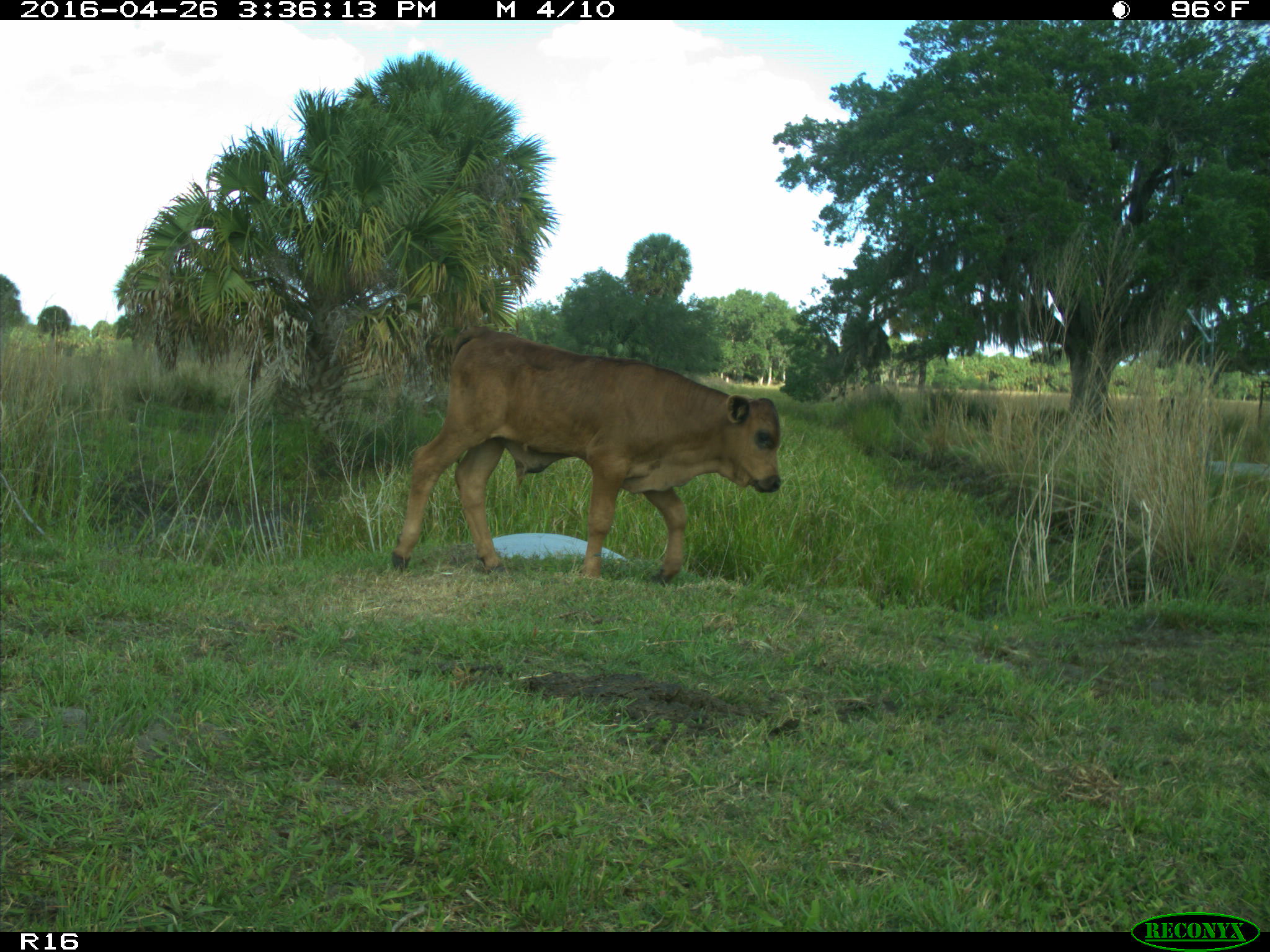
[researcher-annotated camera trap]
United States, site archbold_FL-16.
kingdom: Animalia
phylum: Chordata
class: Mammalia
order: Artiodactyla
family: Bovidae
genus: Bos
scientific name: Bos taurus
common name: domestic cow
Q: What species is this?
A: Bos taurus (domestic cow).